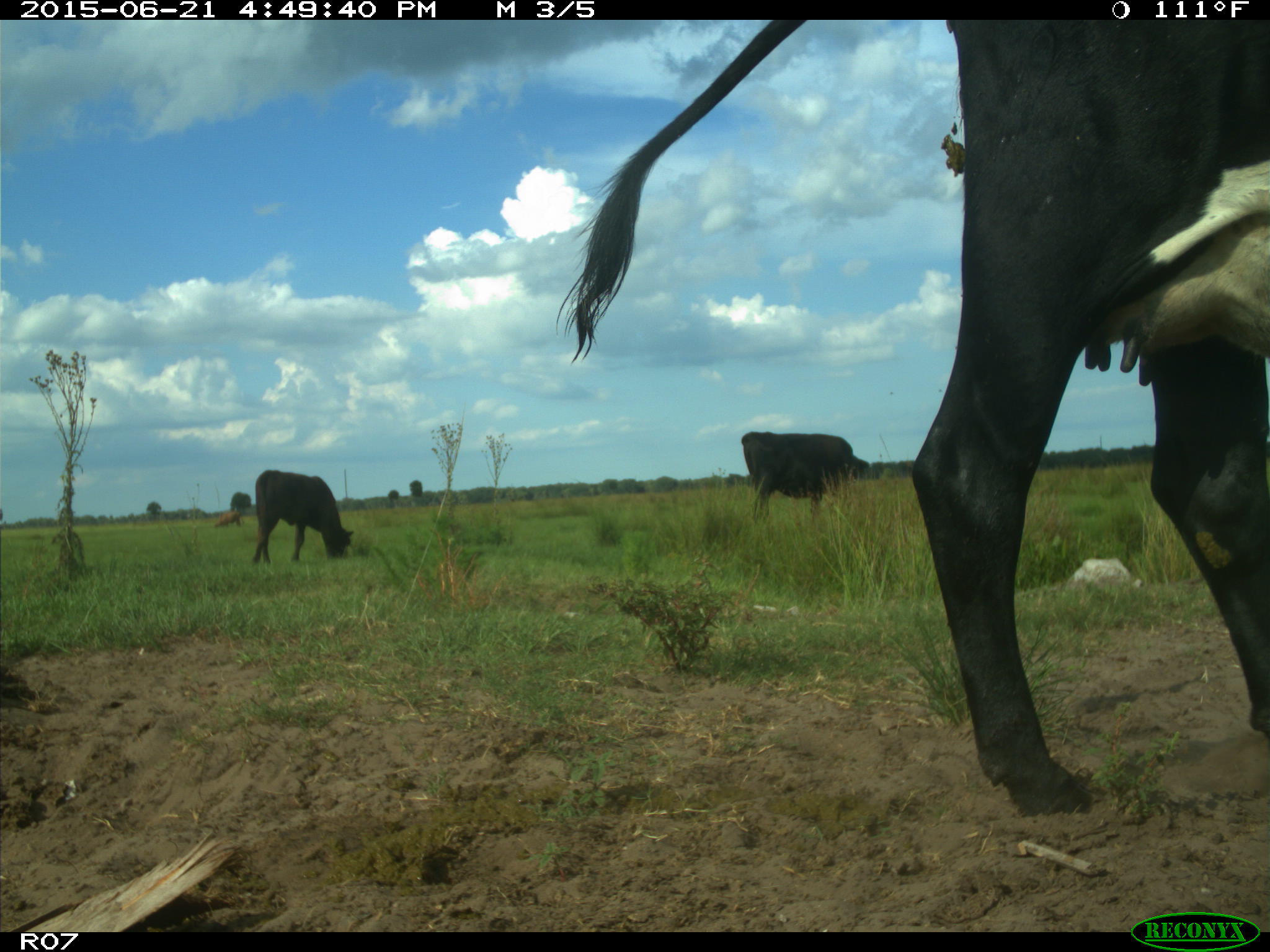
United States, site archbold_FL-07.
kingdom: Animalia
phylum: Chordata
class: Mammalia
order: Artiodactyla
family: Bovidae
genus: Bos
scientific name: Bos taurus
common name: domestic cow